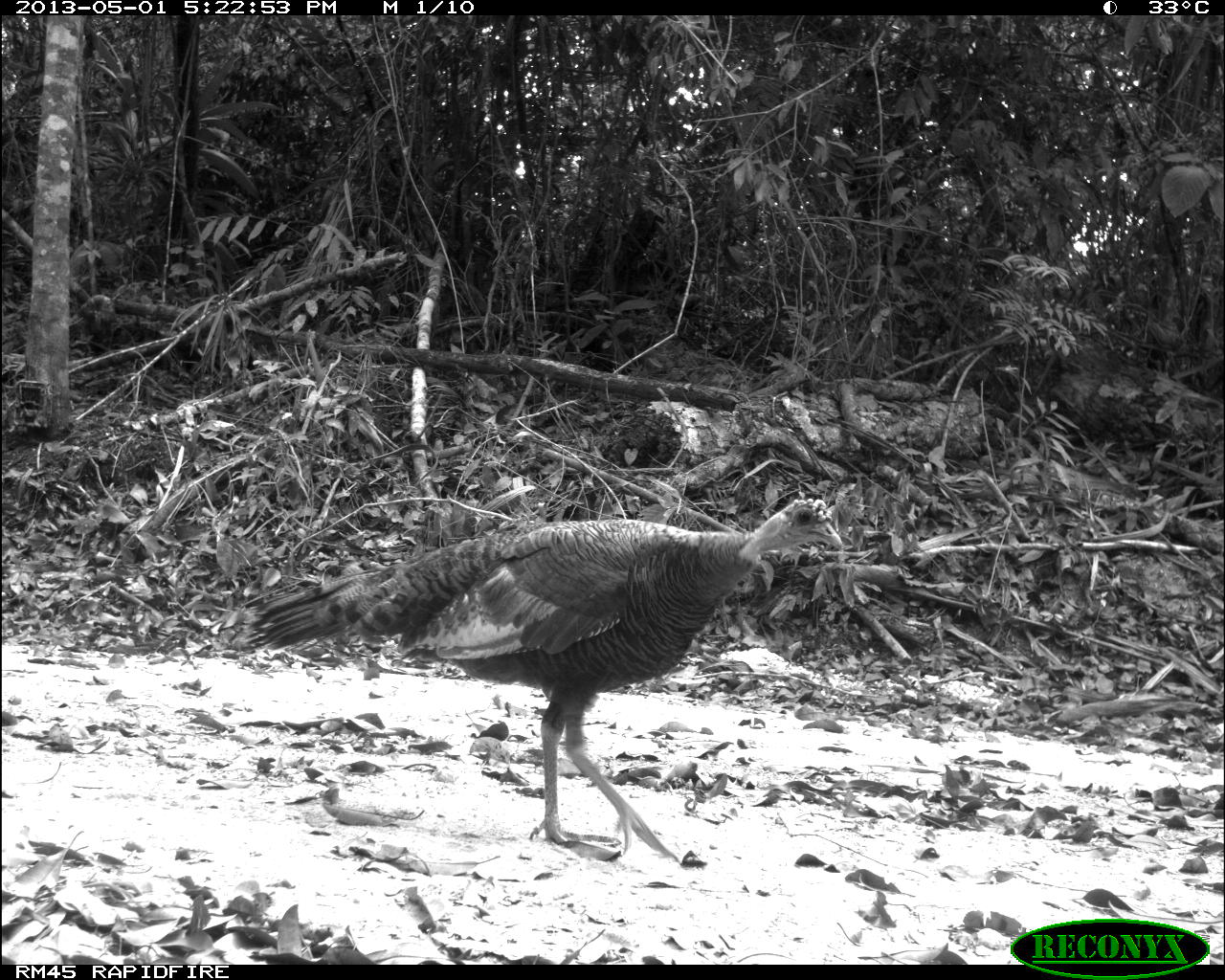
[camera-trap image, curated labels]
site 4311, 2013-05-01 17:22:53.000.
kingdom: Animalia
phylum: Chordata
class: Aves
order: Galliformes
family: Phasianidae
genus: Meleagris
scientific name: Meleagris ocellata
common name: ocellated turkey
Meleagris ocellata (ocellated turkey), count 1, sex female.